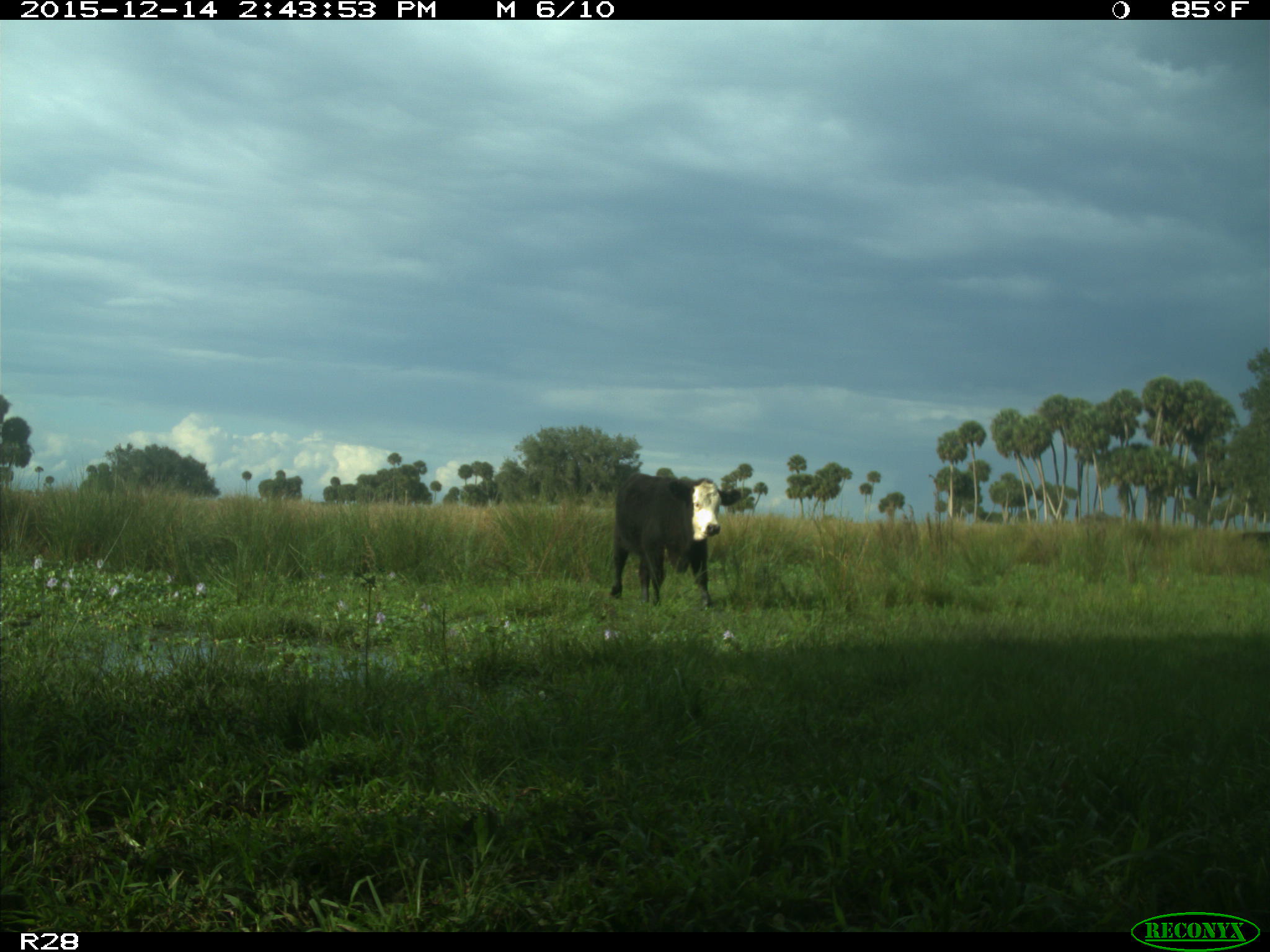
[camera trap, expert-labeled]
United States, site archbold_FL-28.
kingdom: Animalia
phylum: Chordata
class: Mammalia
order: Artiodactyla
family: Bovidae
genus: Bos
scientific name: Bos taurus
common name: domestic cow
Bos taurus (domestic cow).